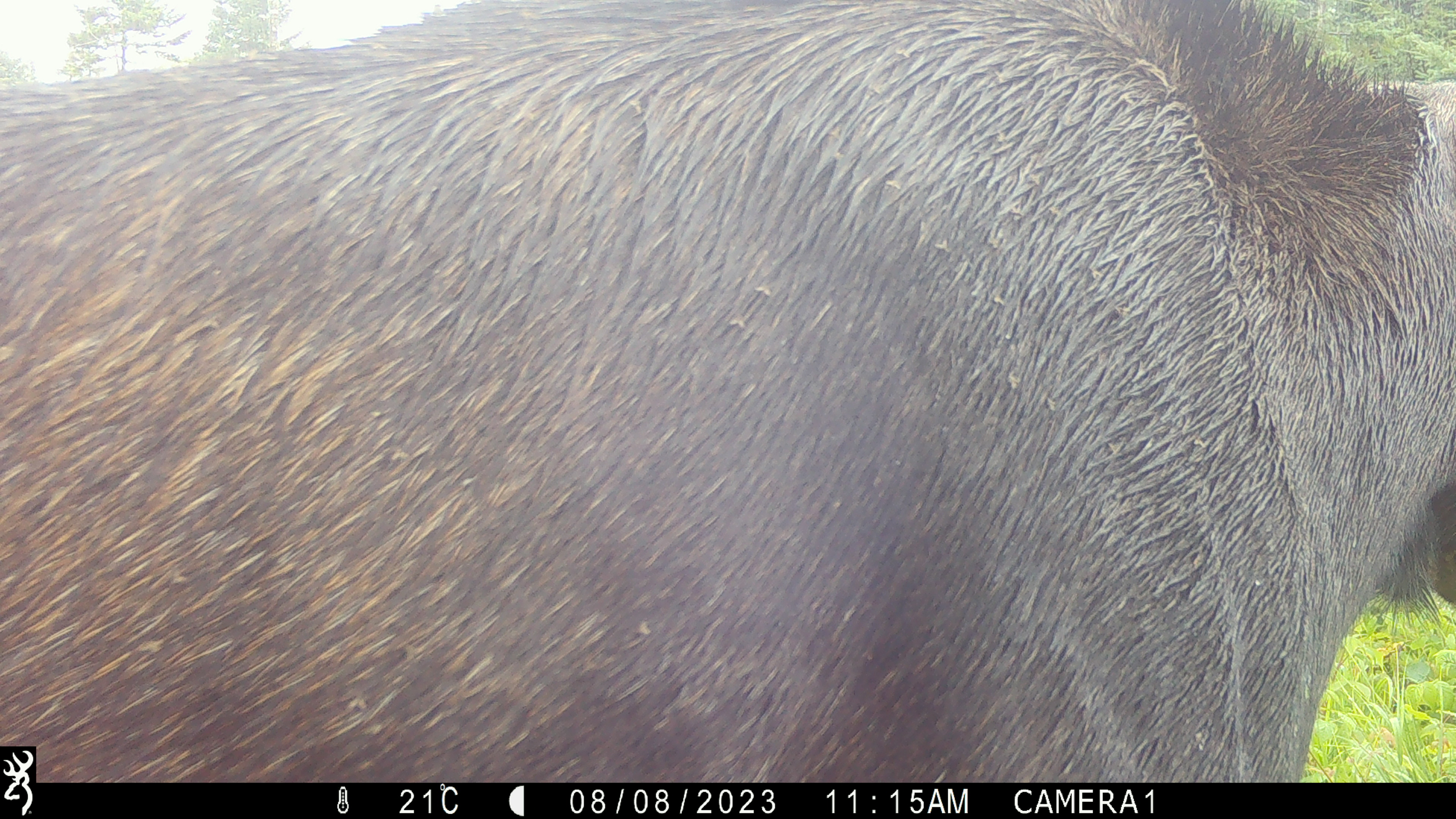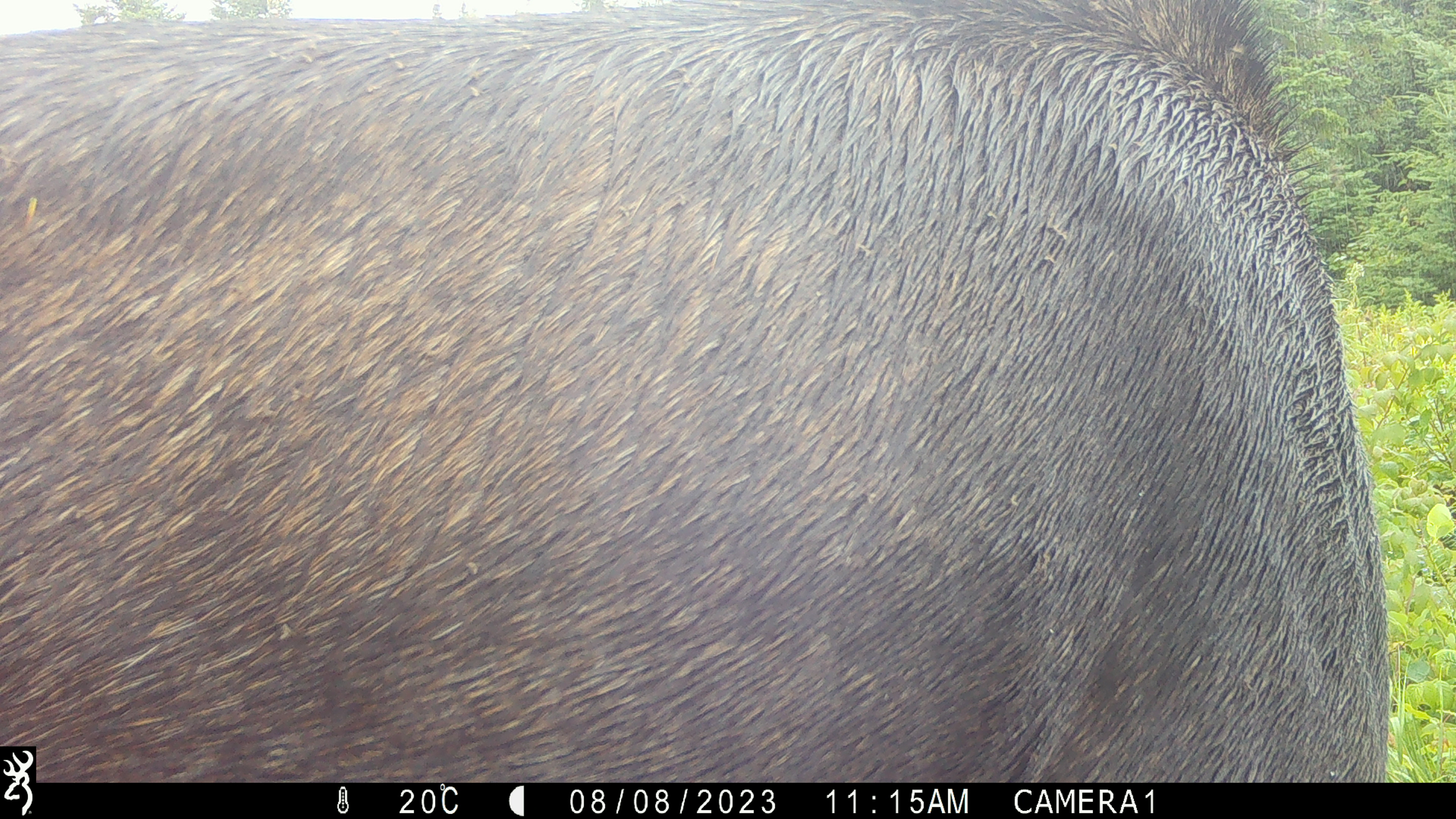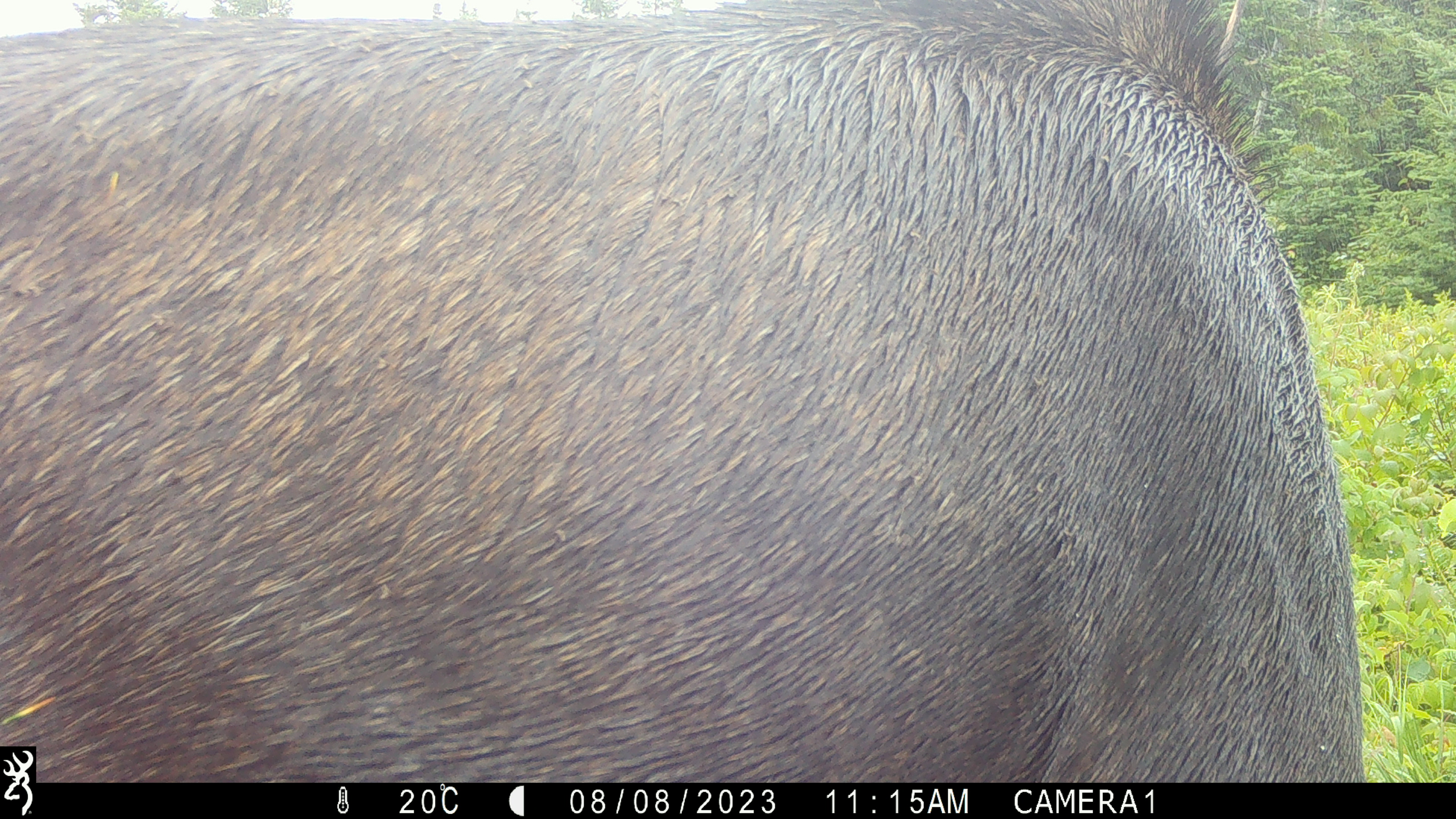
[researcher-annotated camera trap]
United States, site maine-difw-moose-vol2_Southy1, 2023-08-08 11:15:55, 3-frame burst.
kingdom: Animalia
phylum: Chordata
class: Mammalia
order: Artiodactyla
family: Cervidae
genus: Alces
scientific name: Alces alces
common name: moose